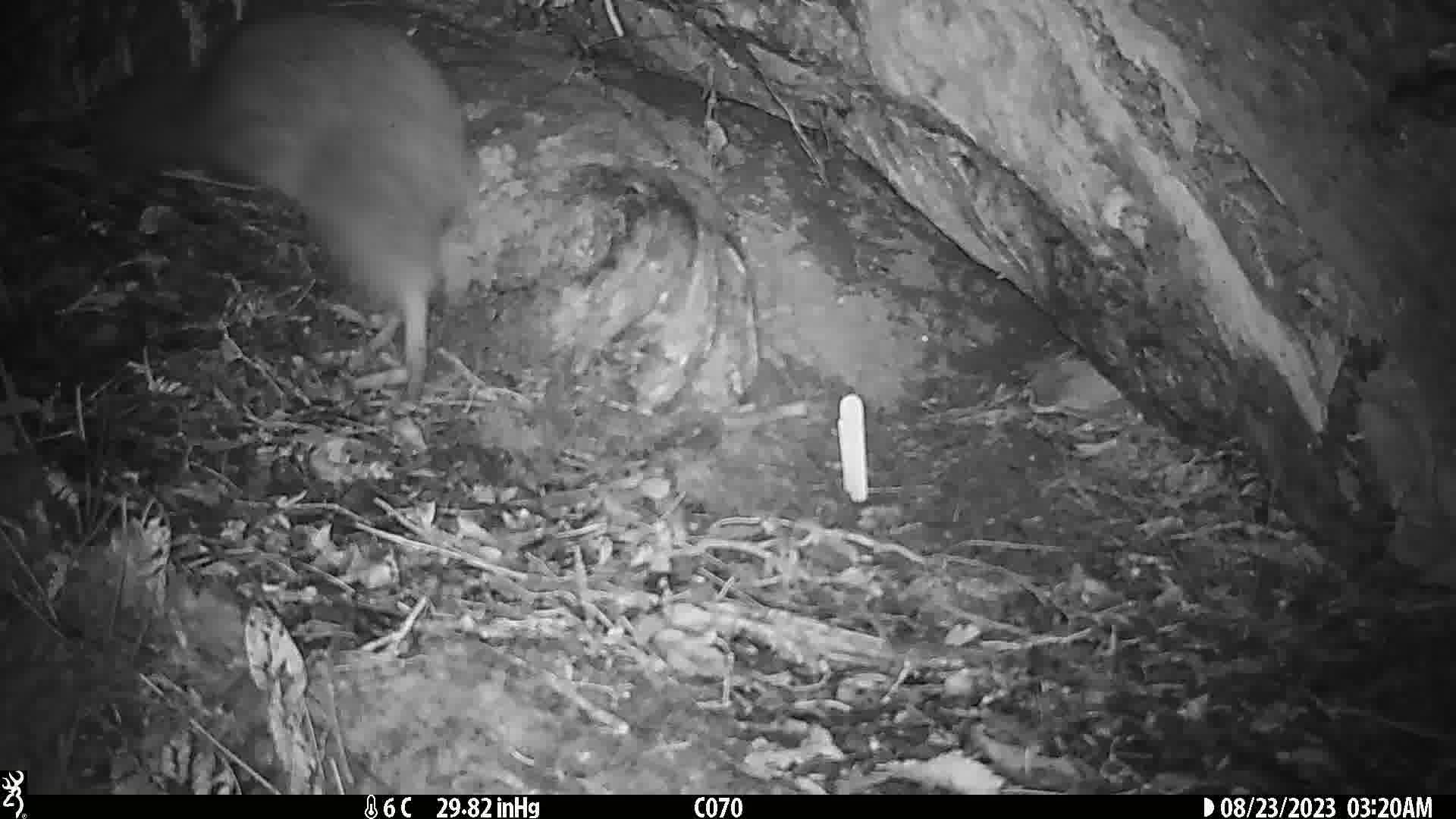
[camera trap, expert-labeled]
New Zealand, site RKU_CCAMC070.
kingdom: Animalia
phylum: Chordata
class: Aves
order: Apterygiformes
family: Apterygidae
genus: Apteryx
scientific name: Apteryx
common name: kiwi